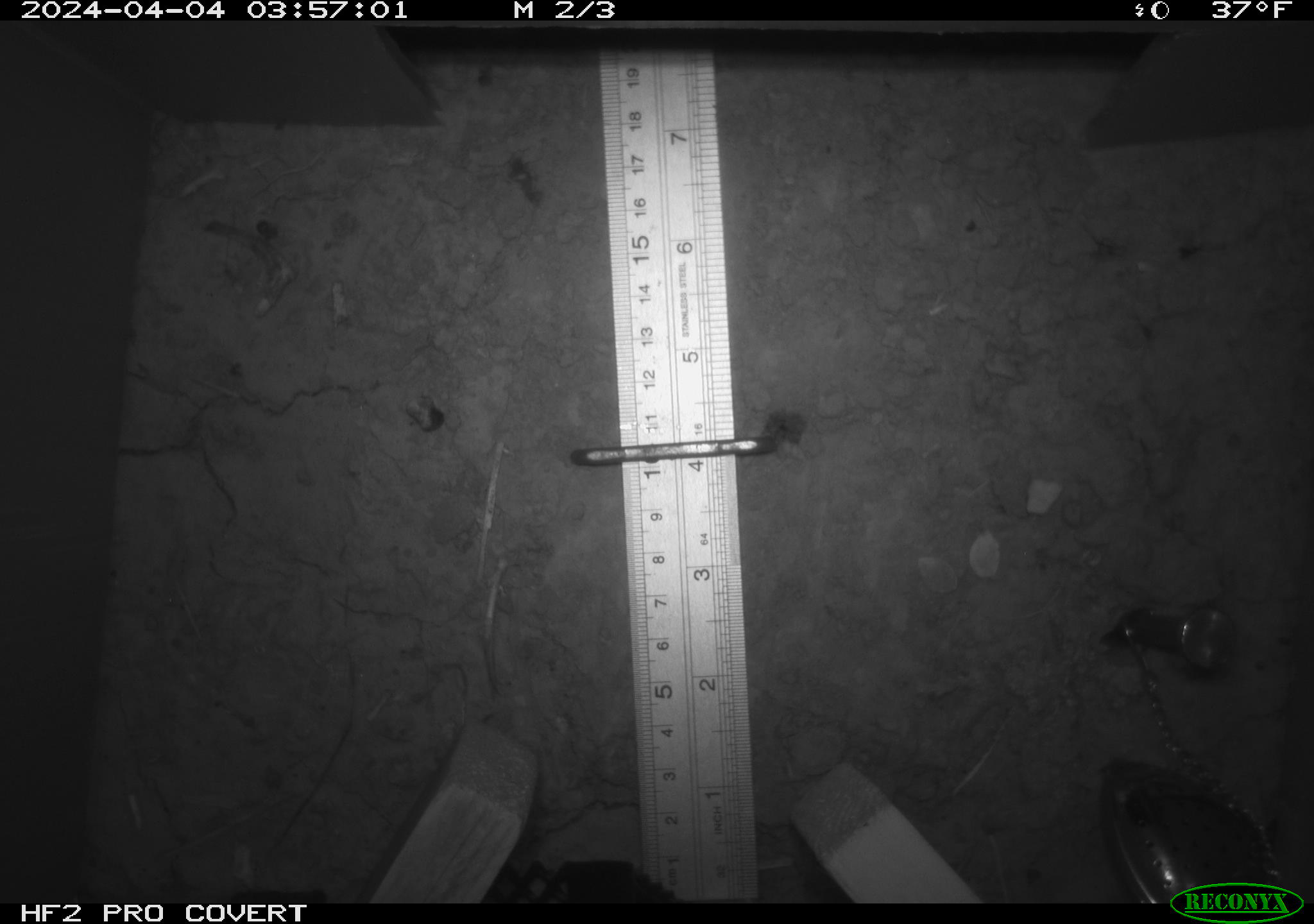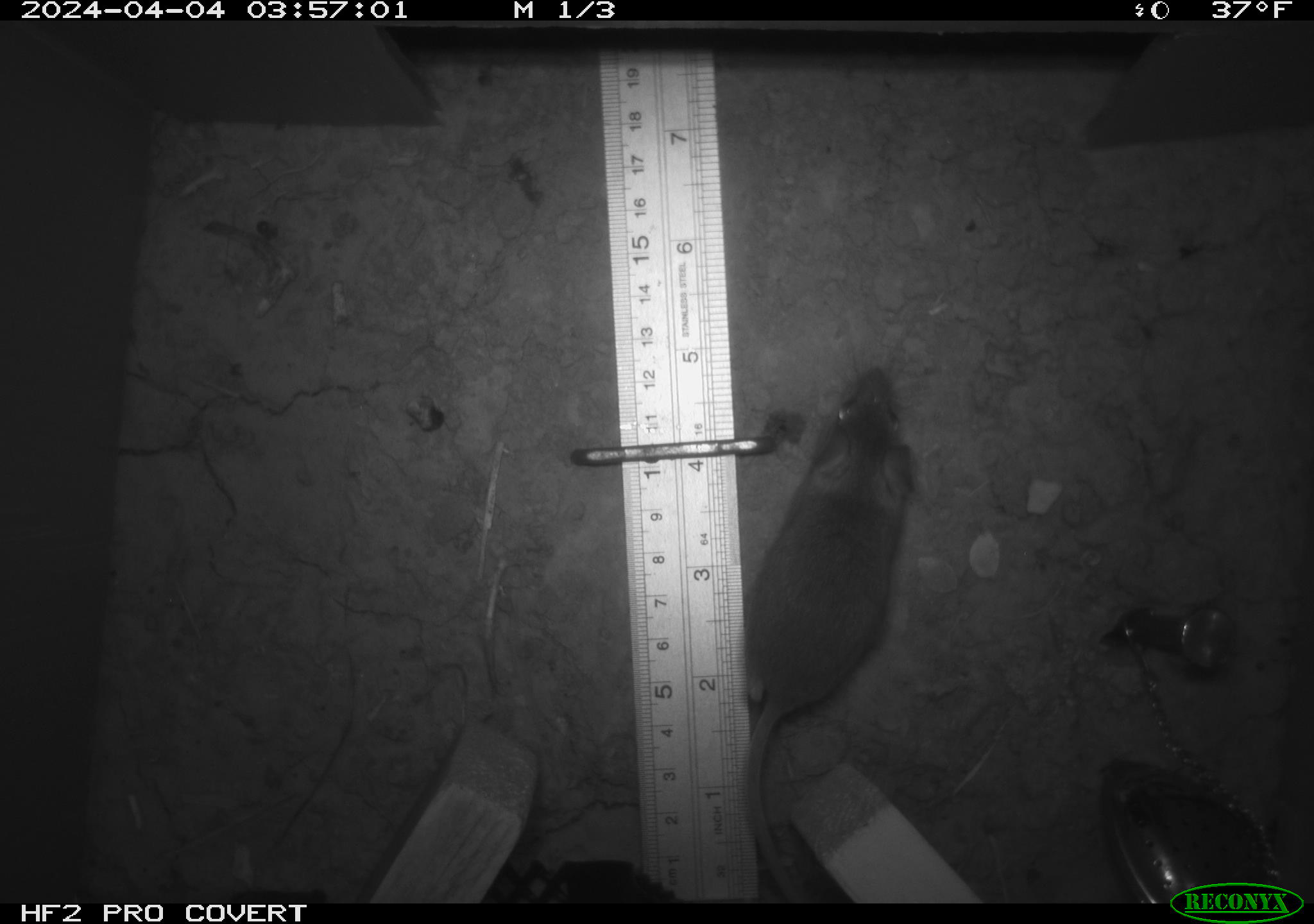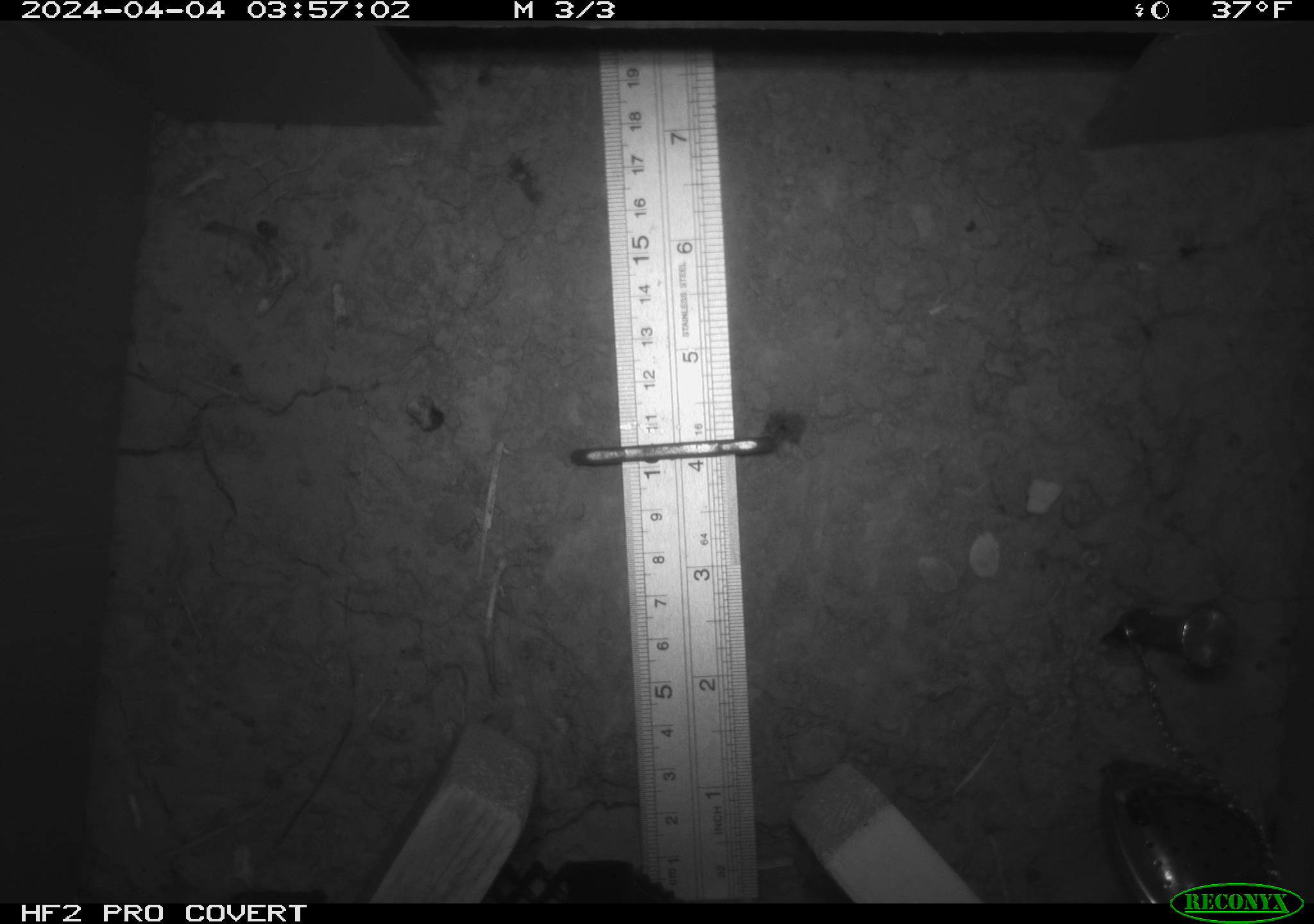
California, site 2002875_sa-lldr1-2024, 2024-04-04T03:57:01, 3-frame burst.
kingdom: Animalia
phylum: Chordata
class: Mammalia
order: Rodentia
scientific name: Rodentia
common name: mouse species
Mouse species (Rodentia).